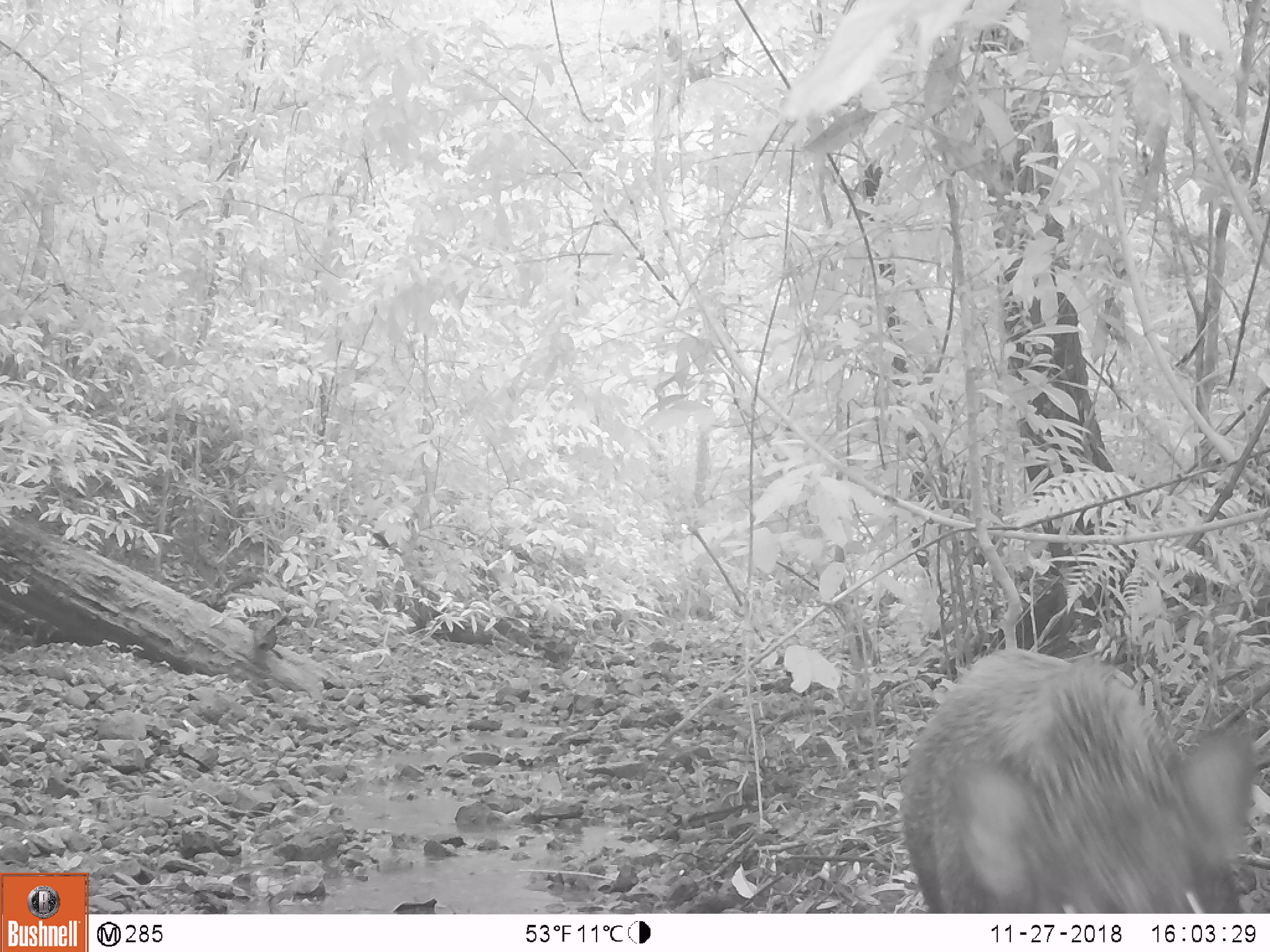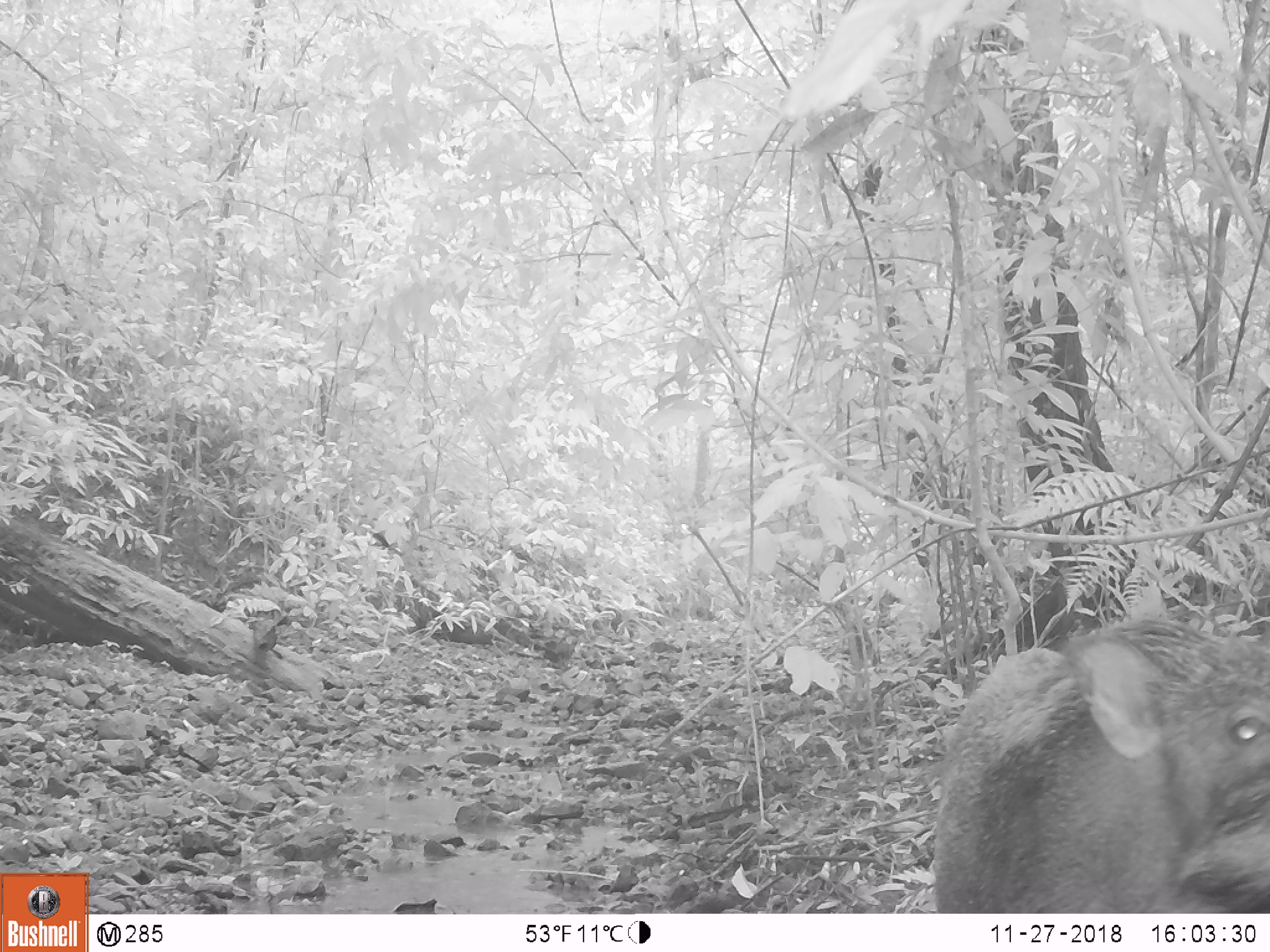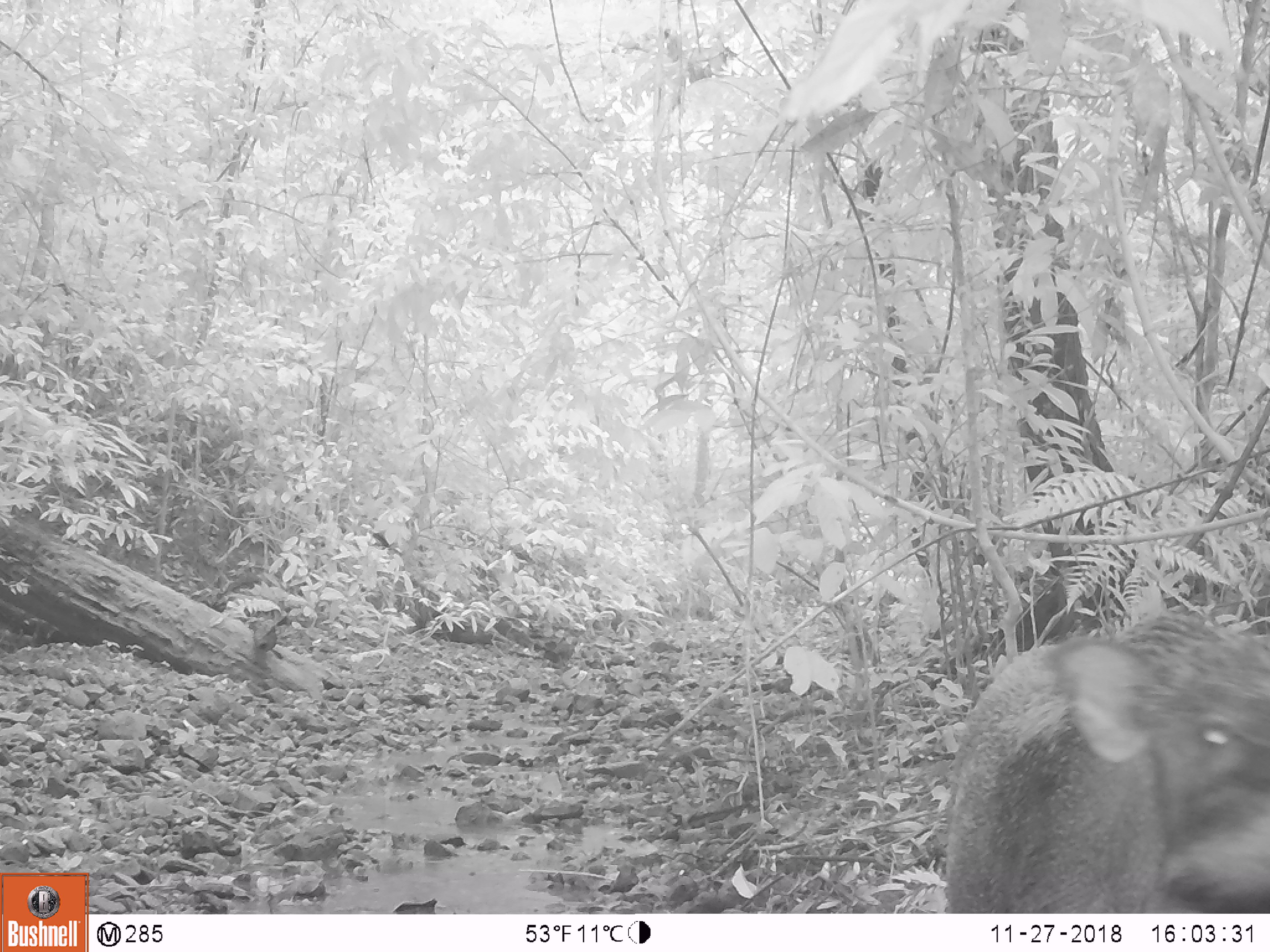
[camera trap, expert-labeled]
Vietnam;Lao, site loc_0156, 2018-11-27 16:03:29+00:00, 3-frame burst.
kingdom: Animalia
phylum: Chordata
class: Mammalia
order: Artiodactyla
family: Suidae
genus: Sus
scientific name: Sus scrofa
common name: eurasian wild pig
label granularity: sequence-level